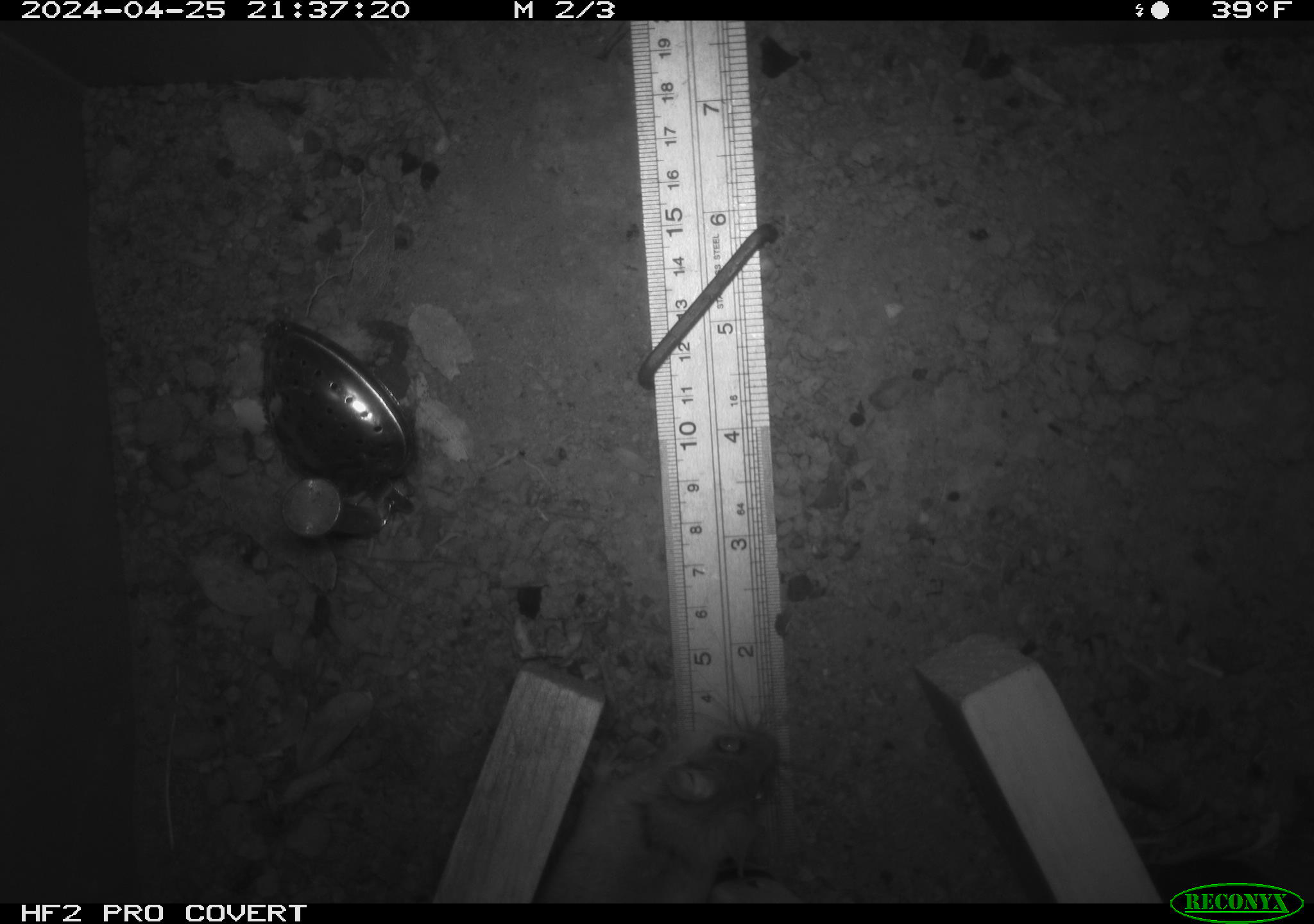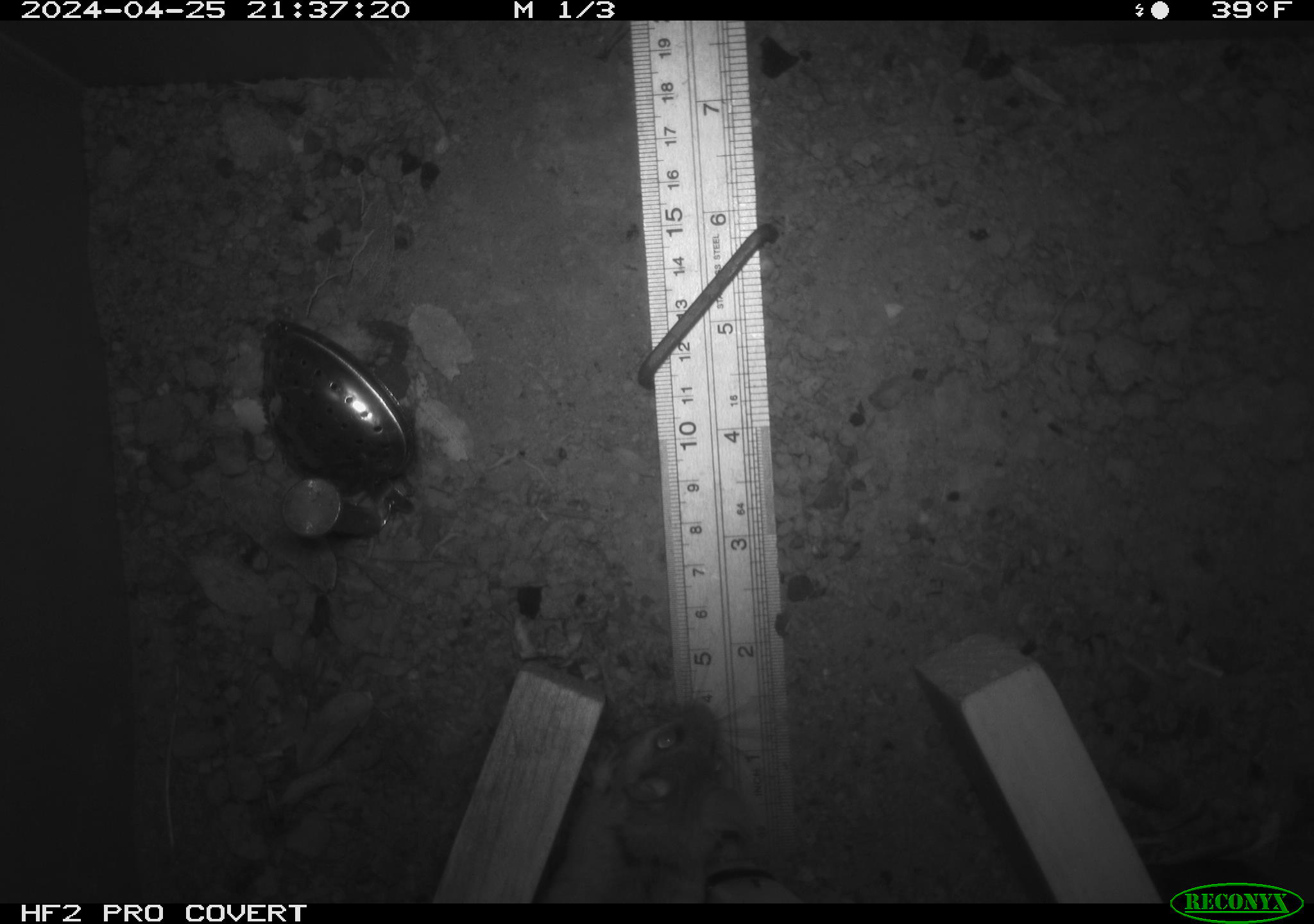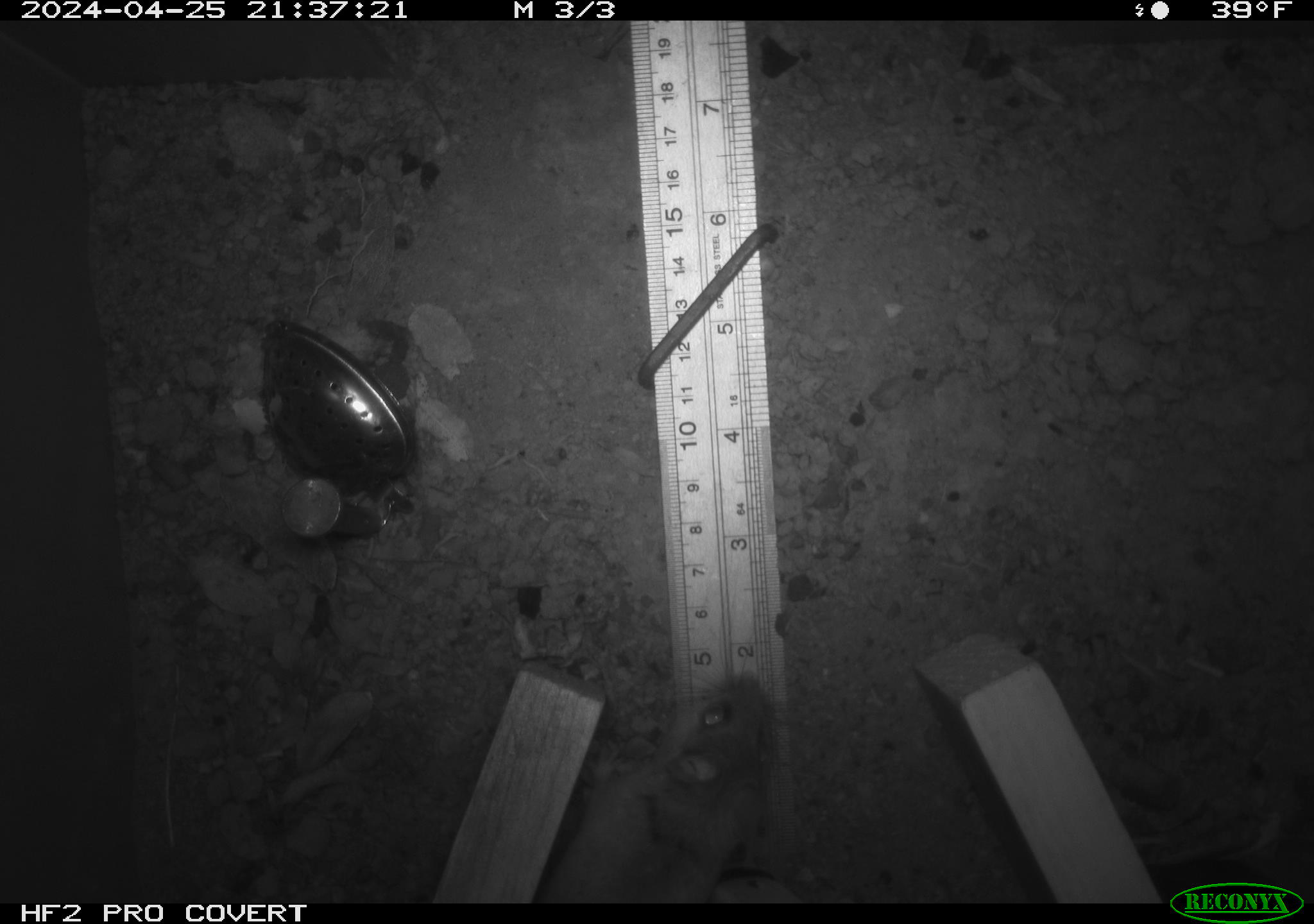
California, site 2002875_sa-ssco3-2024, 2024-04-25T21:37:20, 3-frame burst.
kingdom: Animalia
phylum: Chordata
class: Mammalia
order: Rodentia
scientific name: Rodentia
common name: rodent